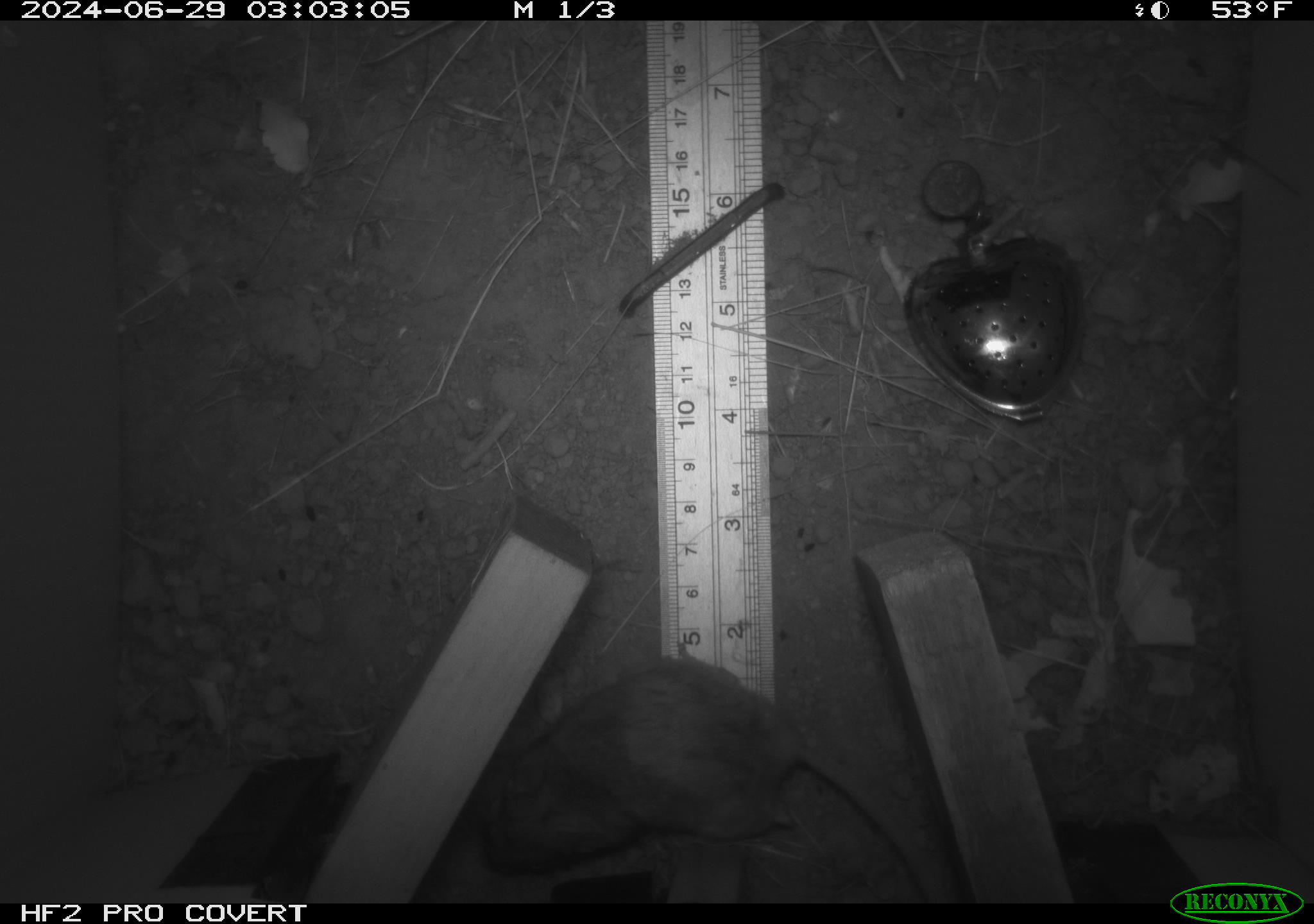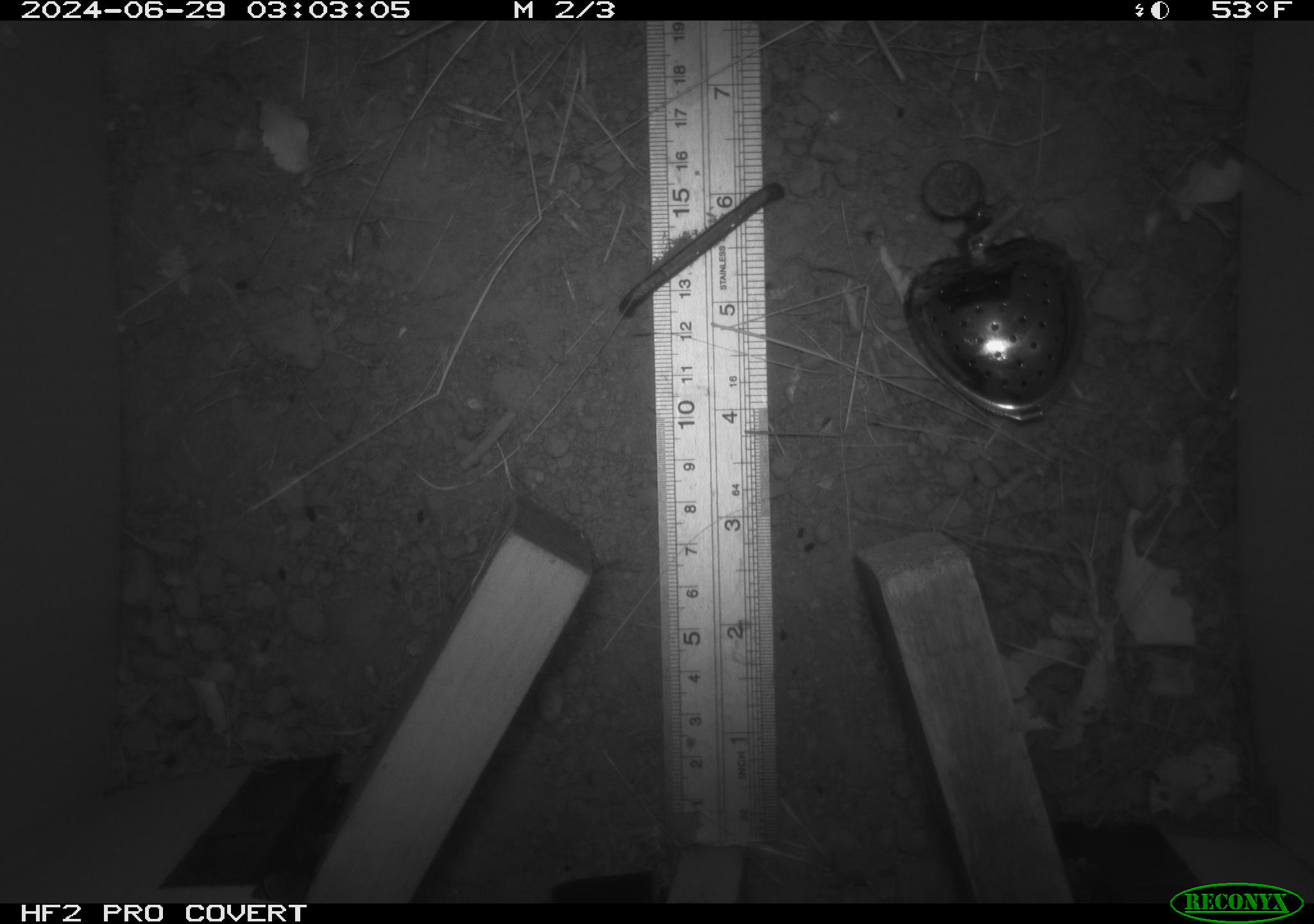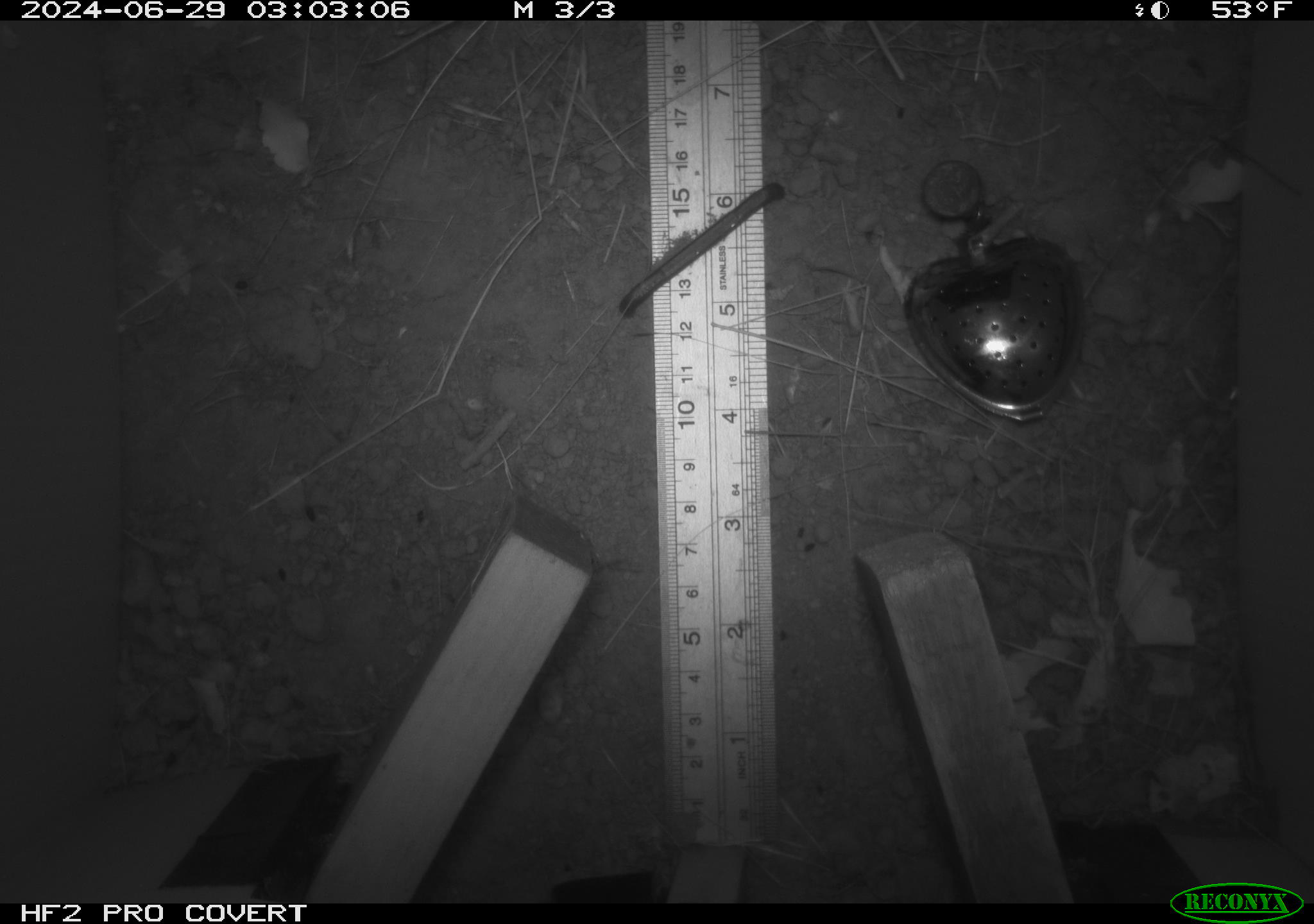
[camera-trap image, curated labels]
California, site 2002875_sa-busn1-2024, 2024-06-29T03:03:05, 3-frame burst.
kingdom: Animalia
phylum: Chordata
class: Mammalia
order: Rodentia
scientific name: Rodentia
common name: rodent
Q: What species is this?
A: Rodent (Rodentia).